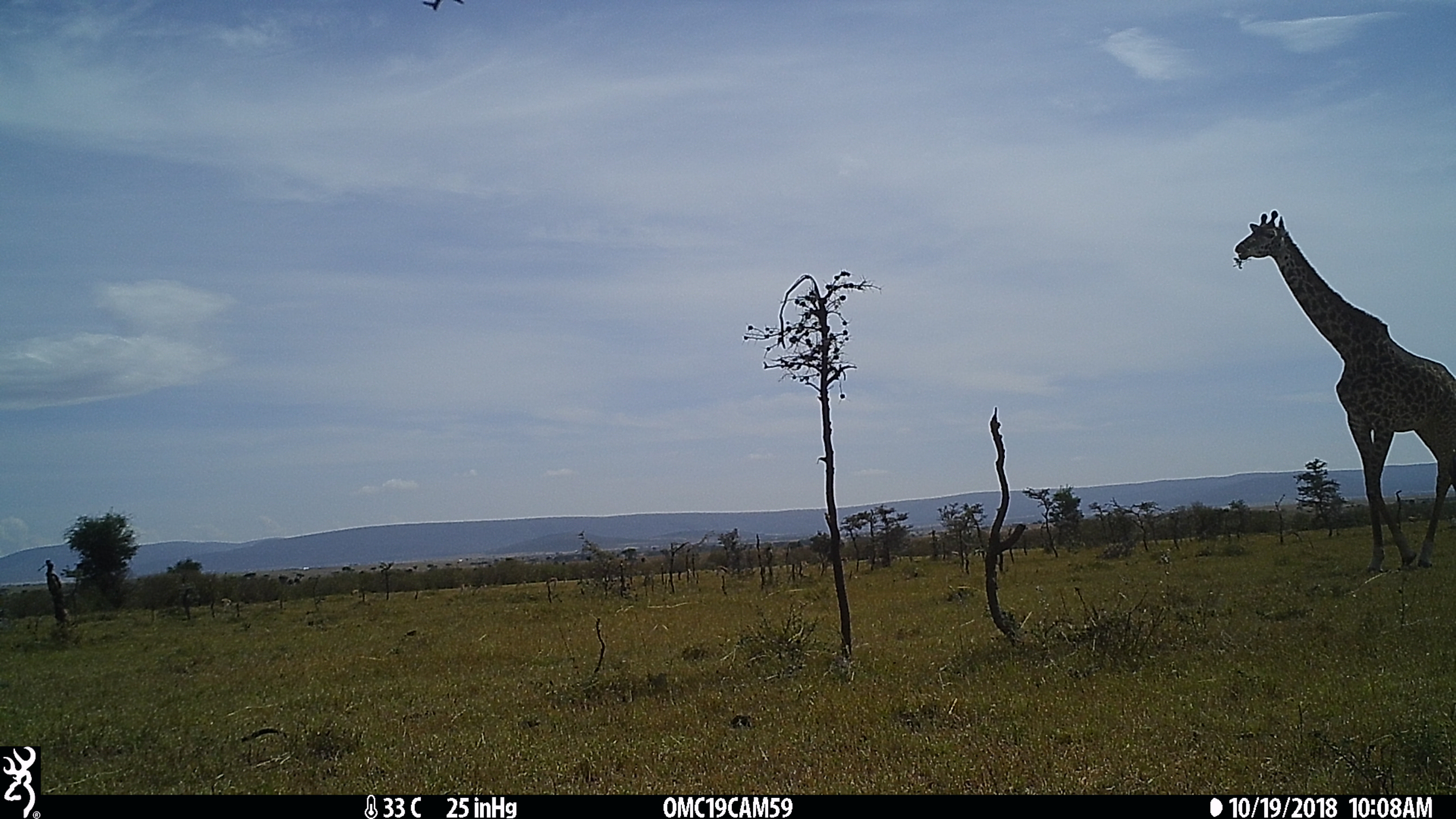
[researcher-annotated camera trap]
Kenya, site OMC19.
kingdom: Animalia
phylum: Chordata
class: Mammalia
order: Artiodactyla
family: Giraffidae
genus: Giraffa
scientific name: Giraffa camelopardalis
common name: northern giraffe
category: giraffe